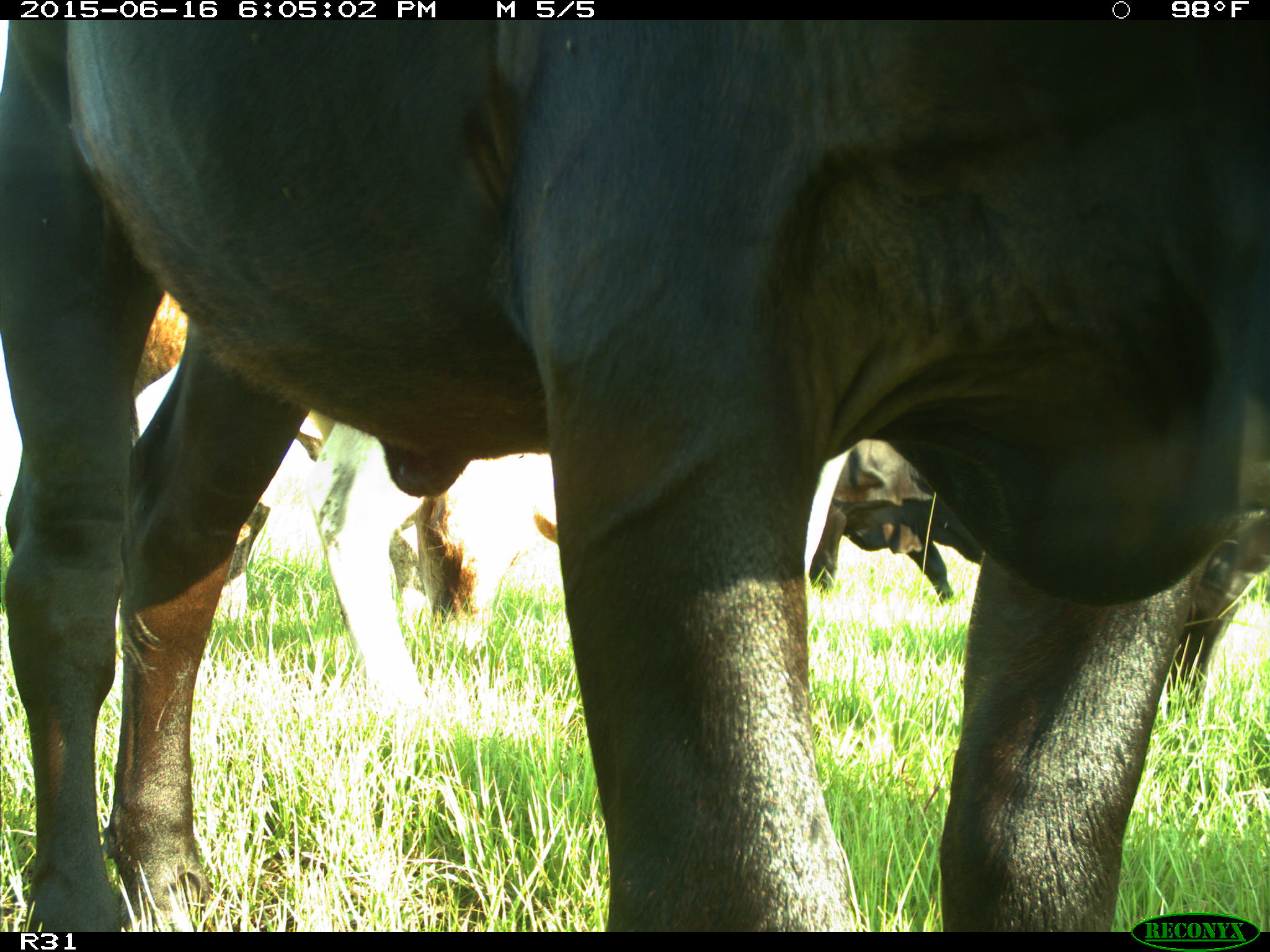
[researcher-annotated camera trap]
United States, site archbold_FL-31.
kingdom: Animalia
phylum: Chordata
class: Mammalia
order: Artiodactyla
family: Bovidae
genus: Bos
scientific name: Bos taurus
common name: domestic cow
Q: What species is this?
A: Bos taurus (domestic cow).